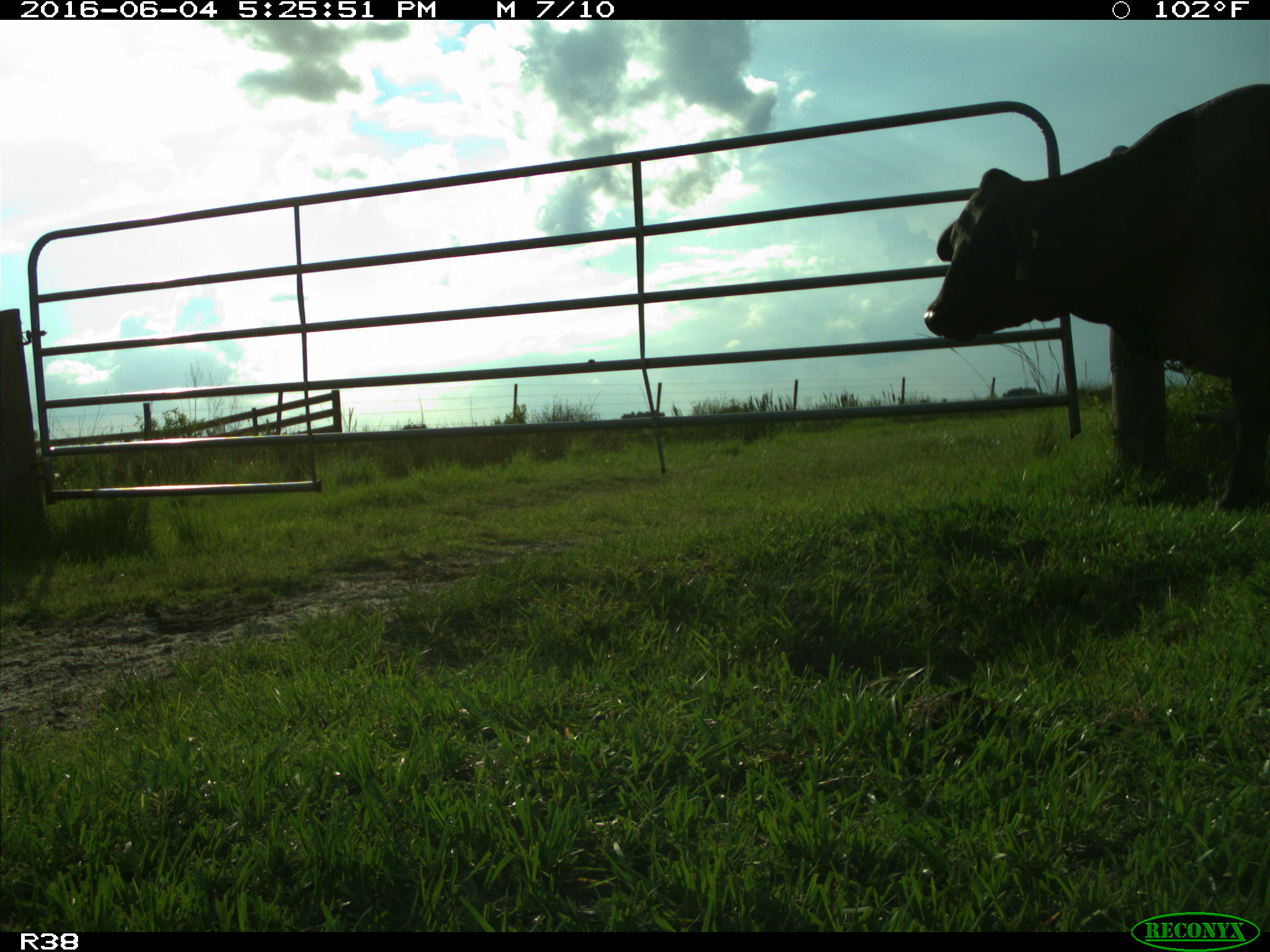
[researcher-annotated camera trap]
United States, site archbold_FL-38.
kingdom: Animalia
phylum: Chordata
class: Mammalia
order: Artiodactyla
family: Bovidae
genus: Bos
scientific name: Bos taurus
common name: domestic cow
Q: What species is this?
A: Bos taurus (domestic cow).